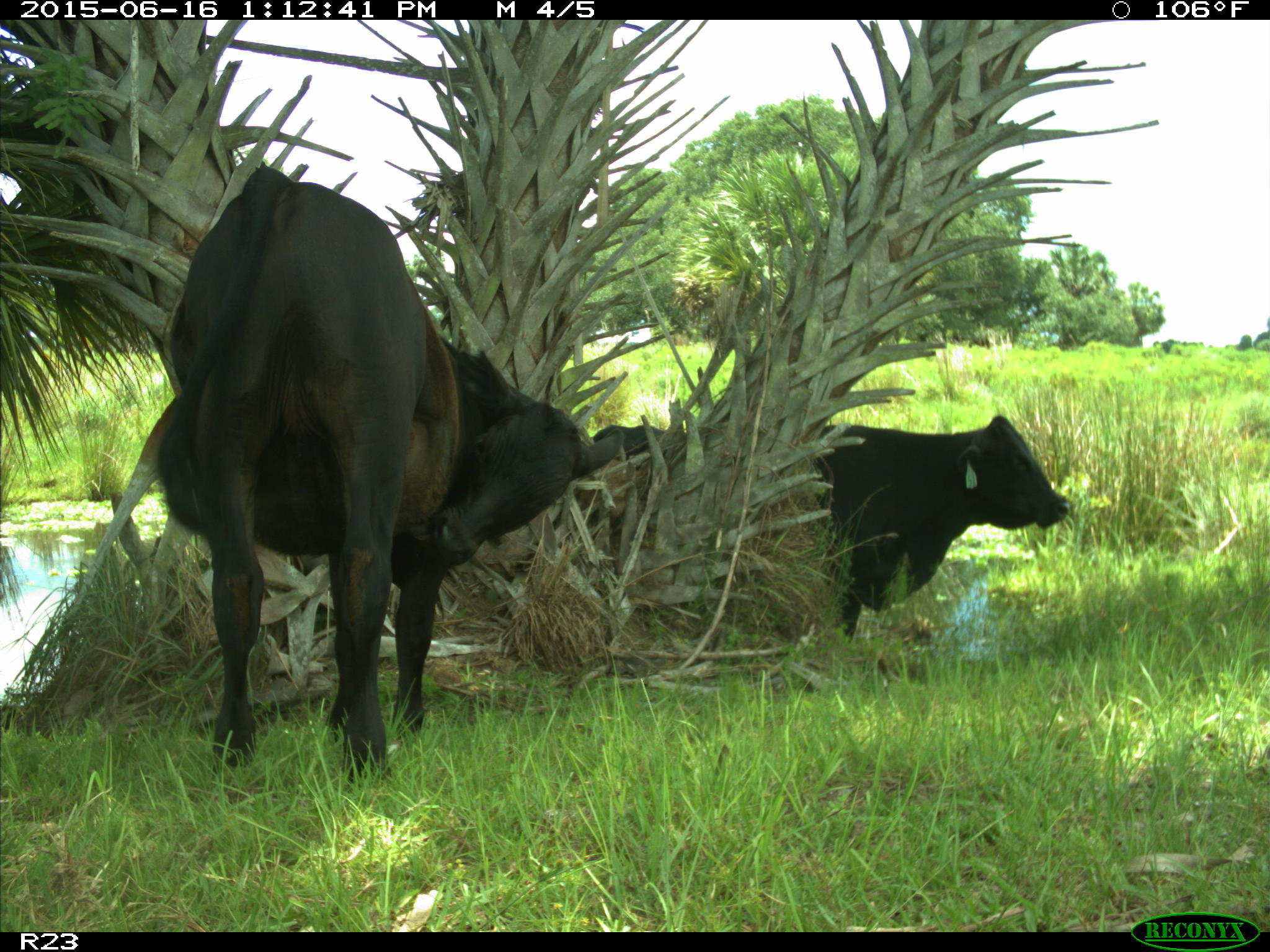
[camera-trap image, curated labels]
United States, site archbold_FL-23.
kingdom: Animalia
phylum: Chordata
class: Mammalia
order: Artiodactyla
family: Bovidae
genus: Bos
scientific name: Bos taurus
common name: domestic cow